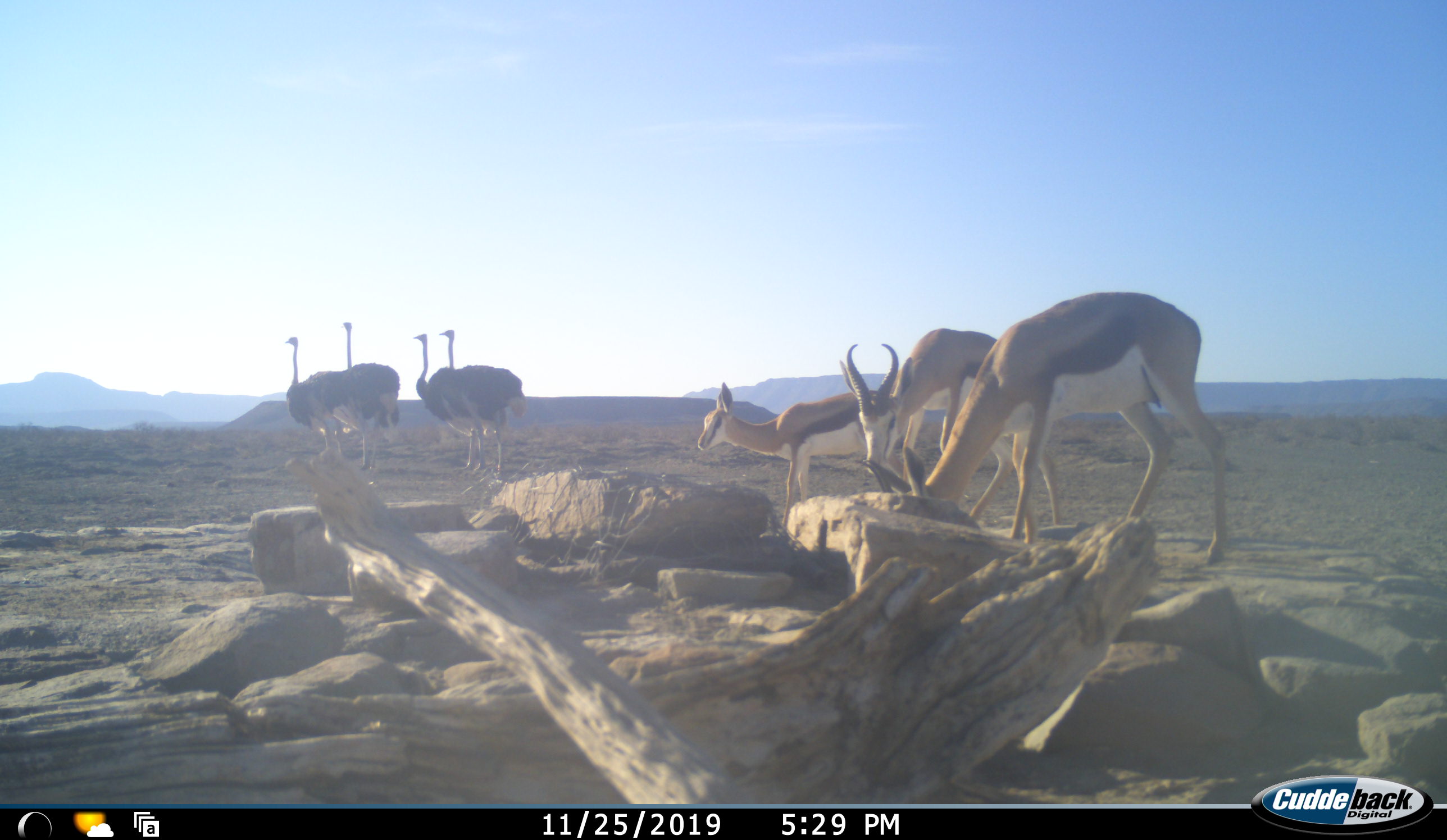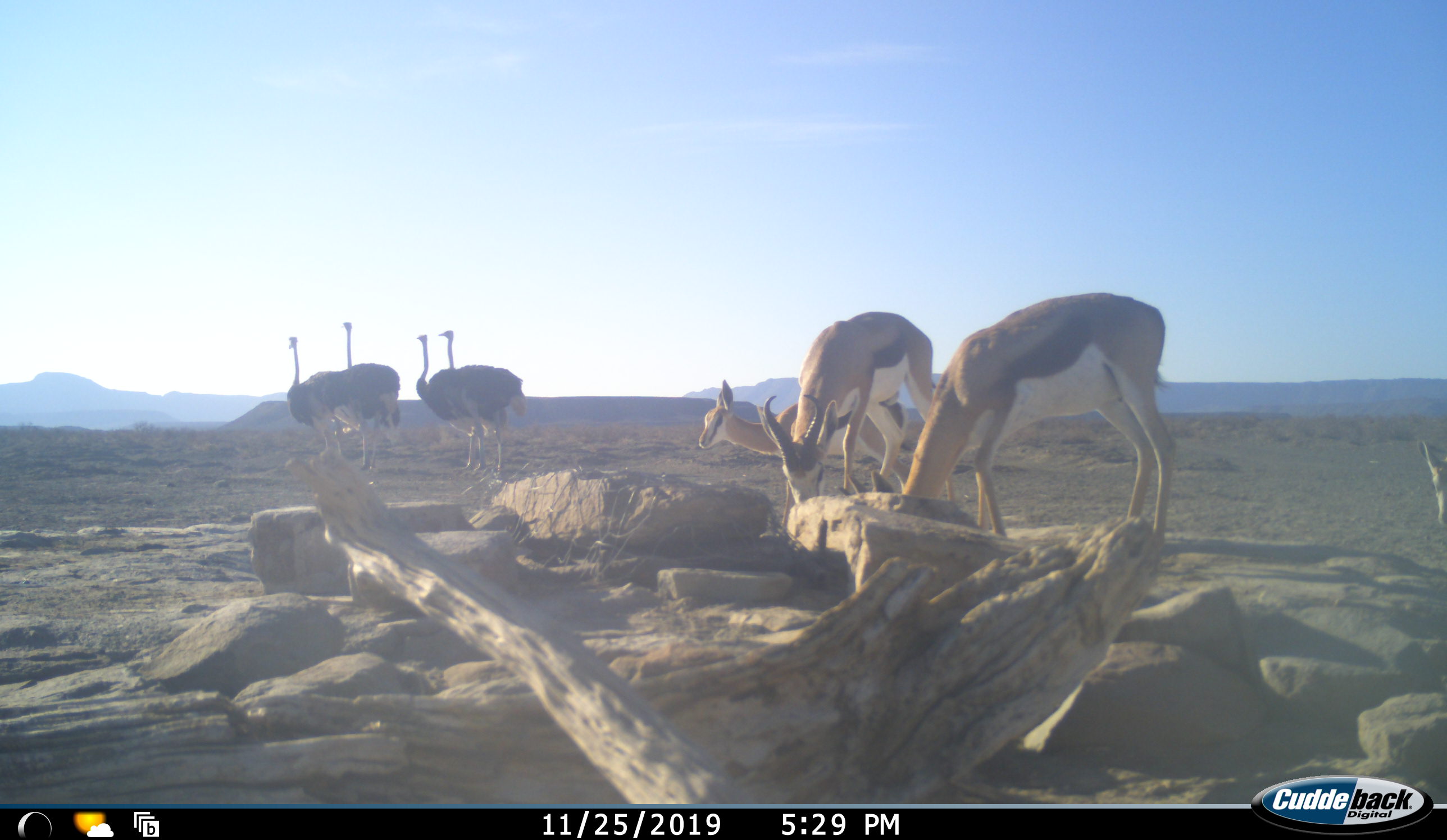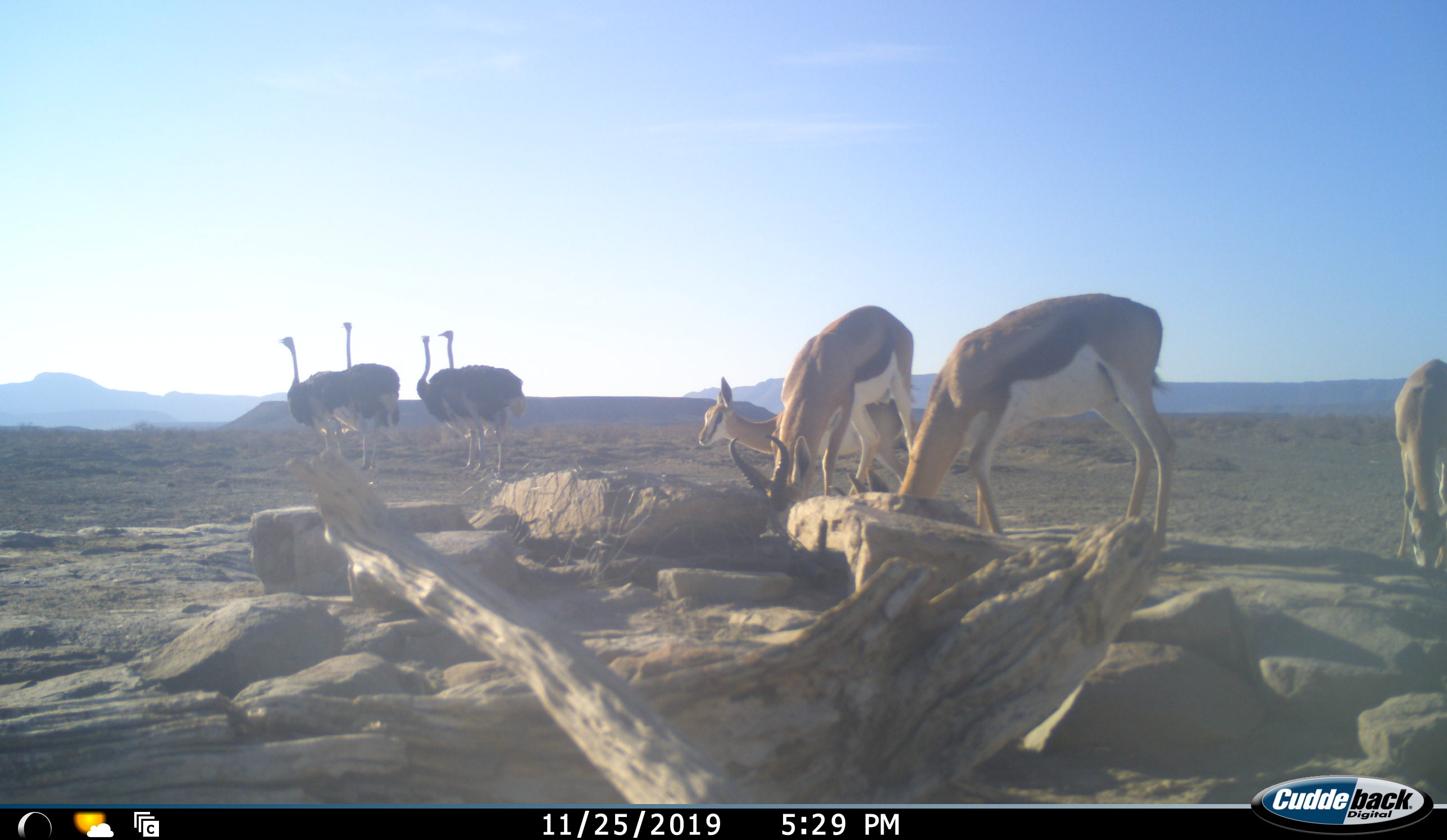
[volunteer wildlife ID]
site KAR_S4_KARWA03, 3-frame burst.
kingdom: Animalia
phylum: Chordata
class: Aves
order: Struthioniformes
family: Struthionidae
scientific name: Struthionidae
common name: ostrich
Ostrich (Struthionidae), count 4. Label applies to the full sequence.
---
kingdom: Animalia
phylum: Chordata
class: Mammalia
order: Artiodactyla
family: Bovidae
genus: Antidorcas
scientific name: Antidorcas marsupialis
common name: springbok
Springbok (Antidorcas marsupialis), count 4. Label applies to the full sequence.